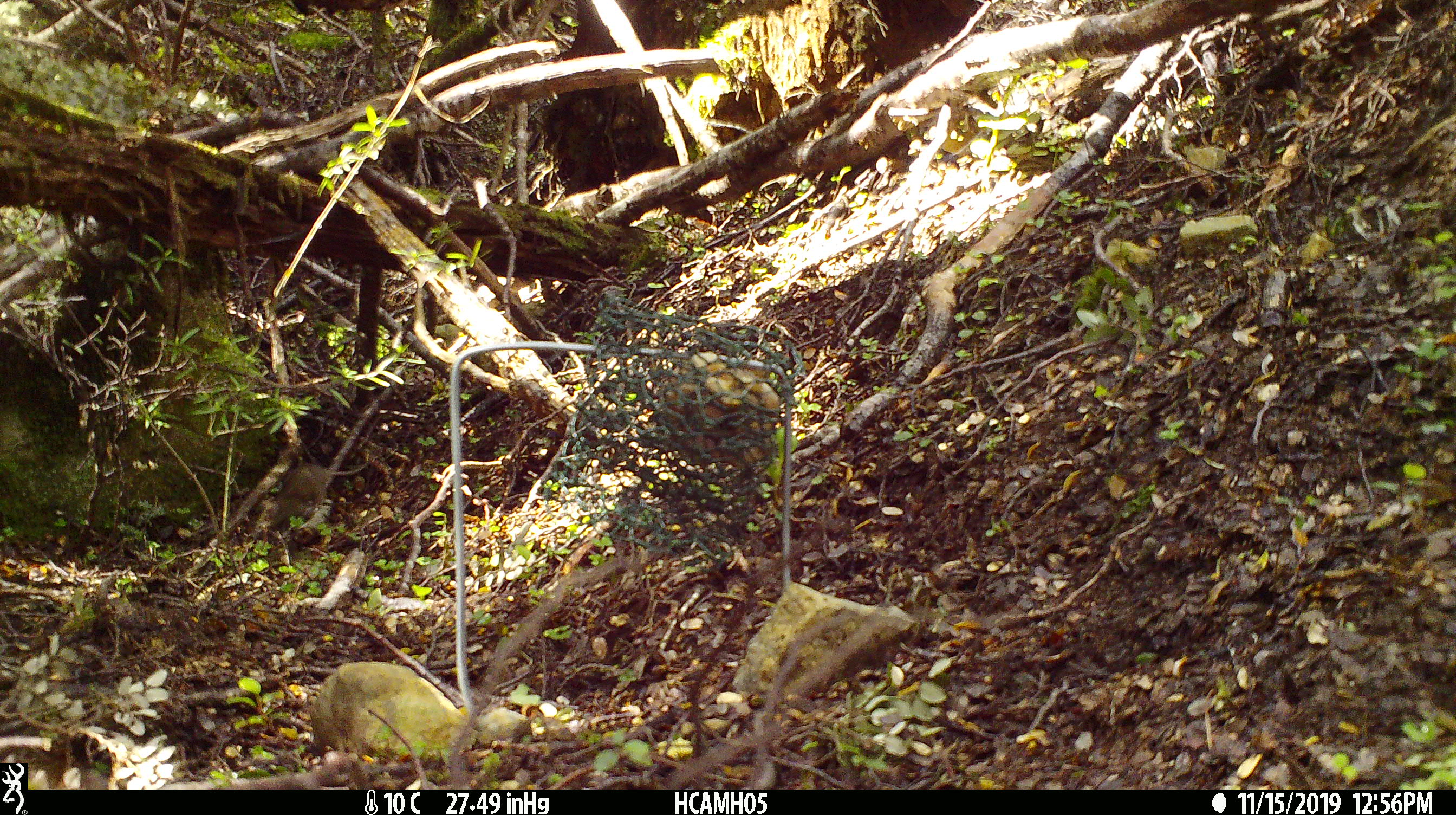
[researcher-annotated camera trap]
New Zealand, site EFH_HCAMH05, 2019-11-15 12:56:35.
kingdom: Animalia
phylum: Chordata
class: Mammalia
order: Rodentia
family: Muridae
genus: Mus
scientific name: Mus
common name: mouse